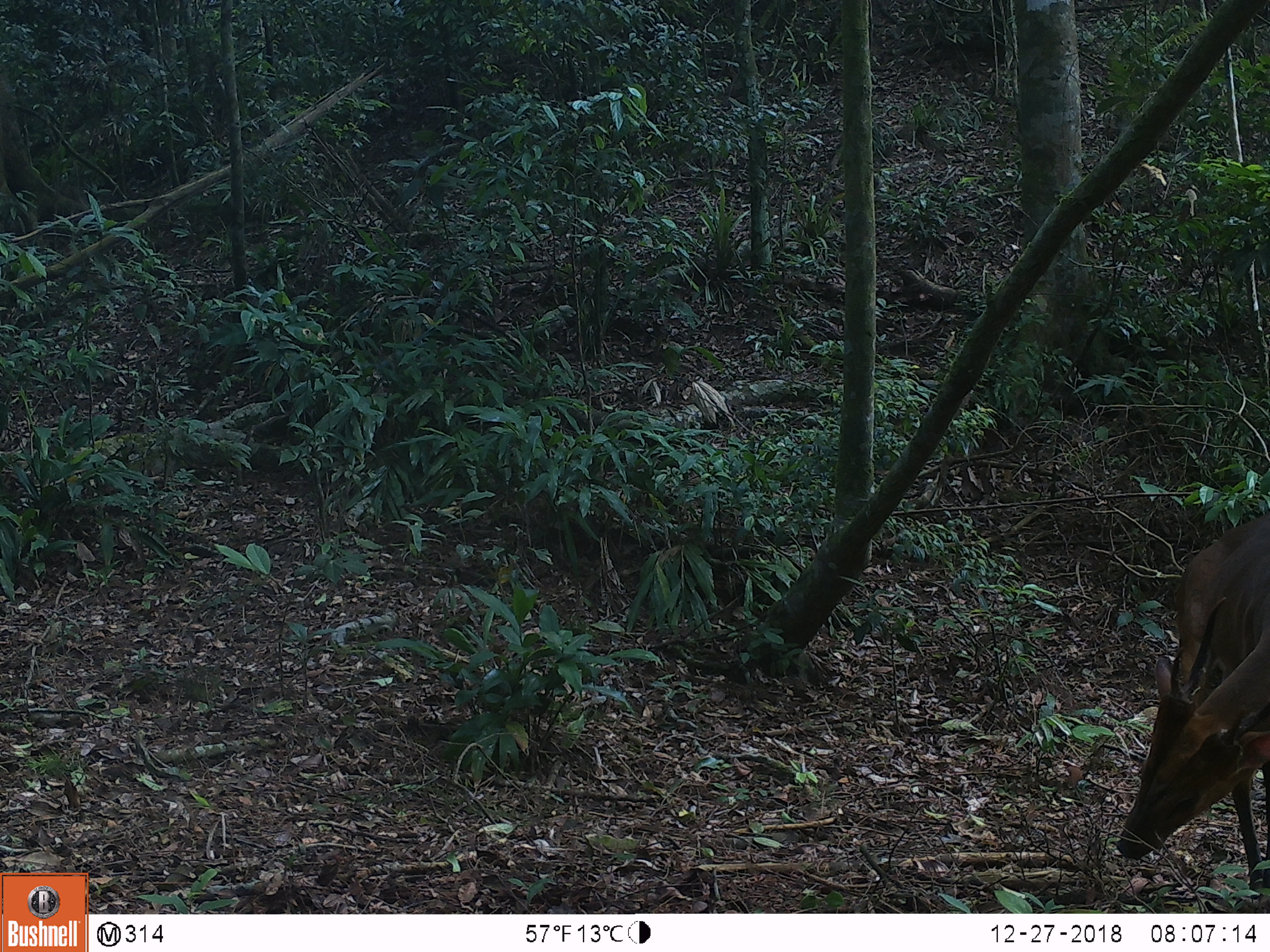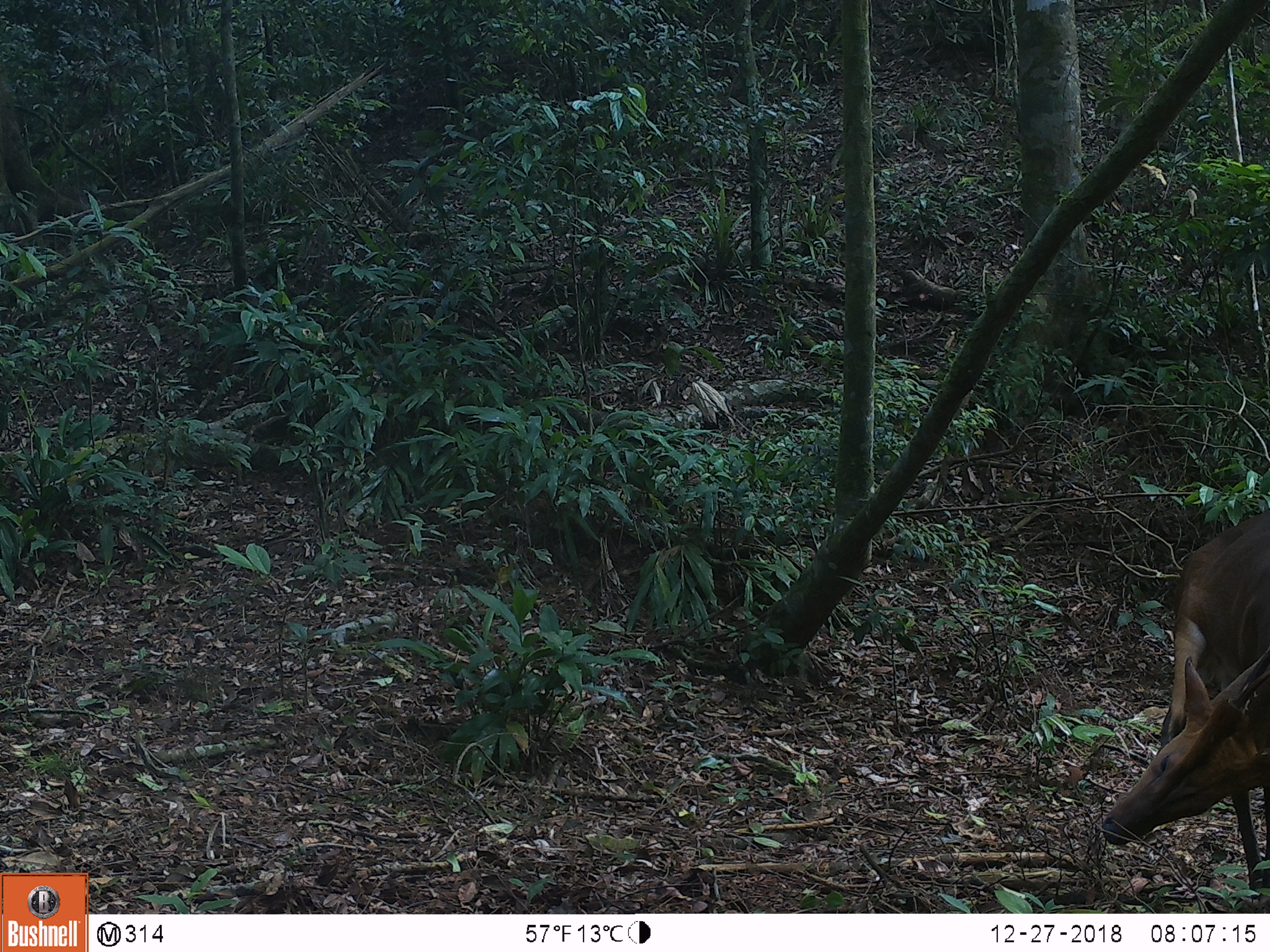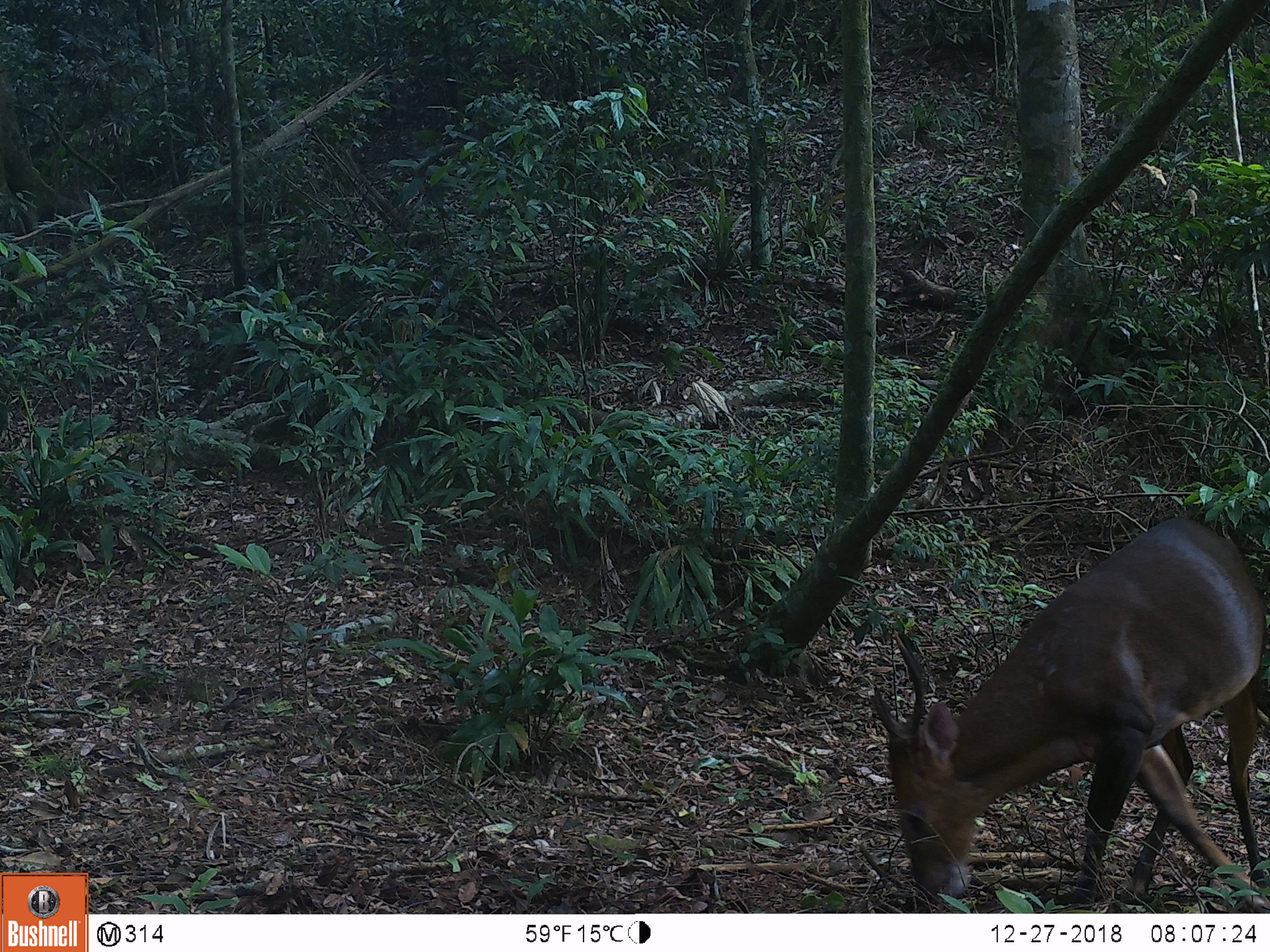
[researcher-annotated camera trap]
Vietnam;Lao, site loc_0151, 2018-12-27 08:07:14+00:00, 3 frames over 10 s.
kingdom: Animalia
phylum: Chordata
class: Mammalia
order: Artiodactyla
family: Cervidae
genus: Muntiacus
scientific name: Muntiacus vuquangensis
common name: large-antlered muntjac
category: large antlered muntjac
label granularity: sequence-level